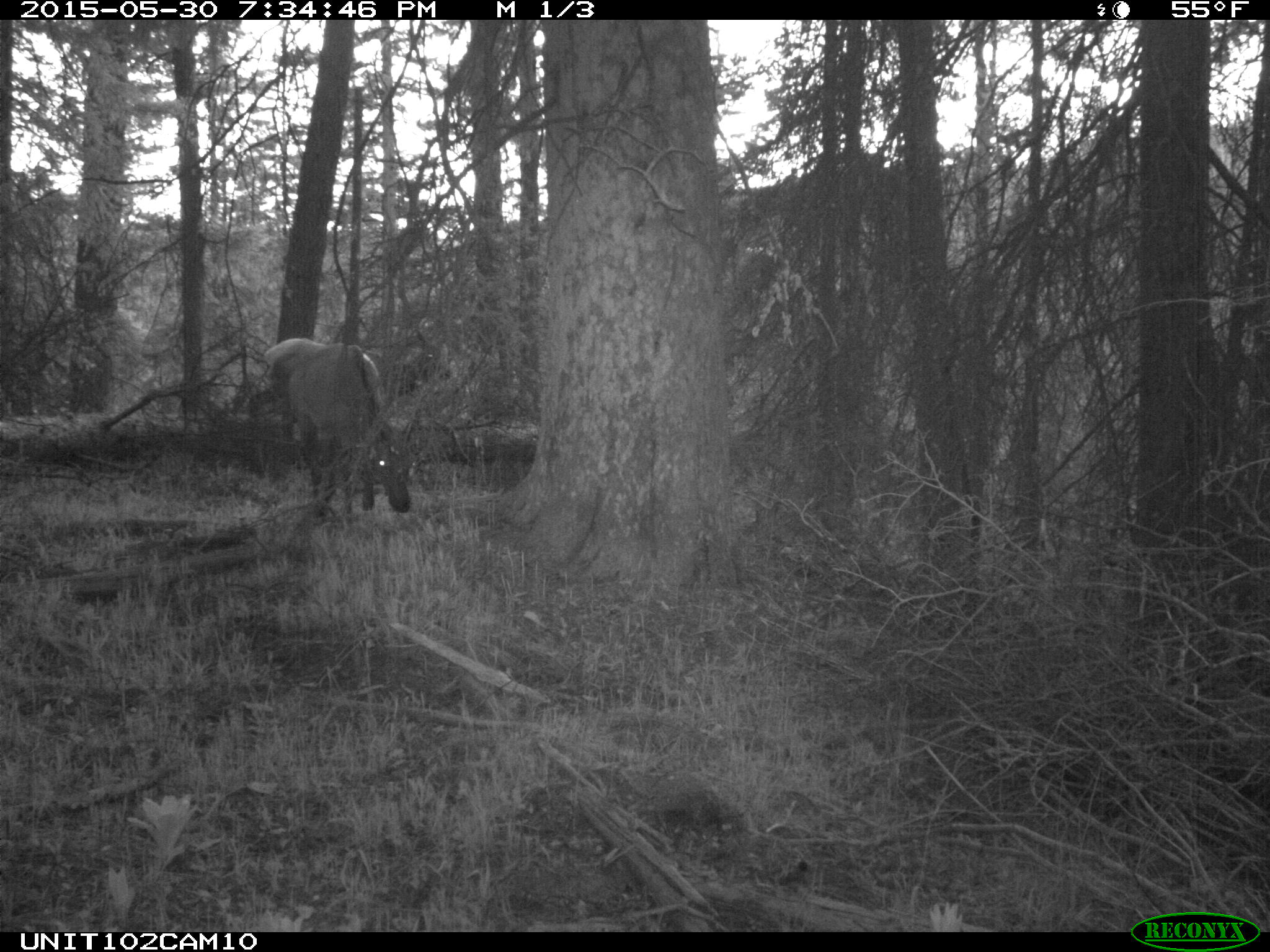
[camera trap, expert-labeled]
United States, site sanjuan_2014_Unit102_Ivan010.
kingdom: Animalia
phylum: Chordata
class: Mammalia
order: Artiodactyla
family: Cervidae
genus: Cervus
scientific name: Cervus elaphus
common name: red deer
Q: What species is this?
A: Cervus elaphus (red deer).